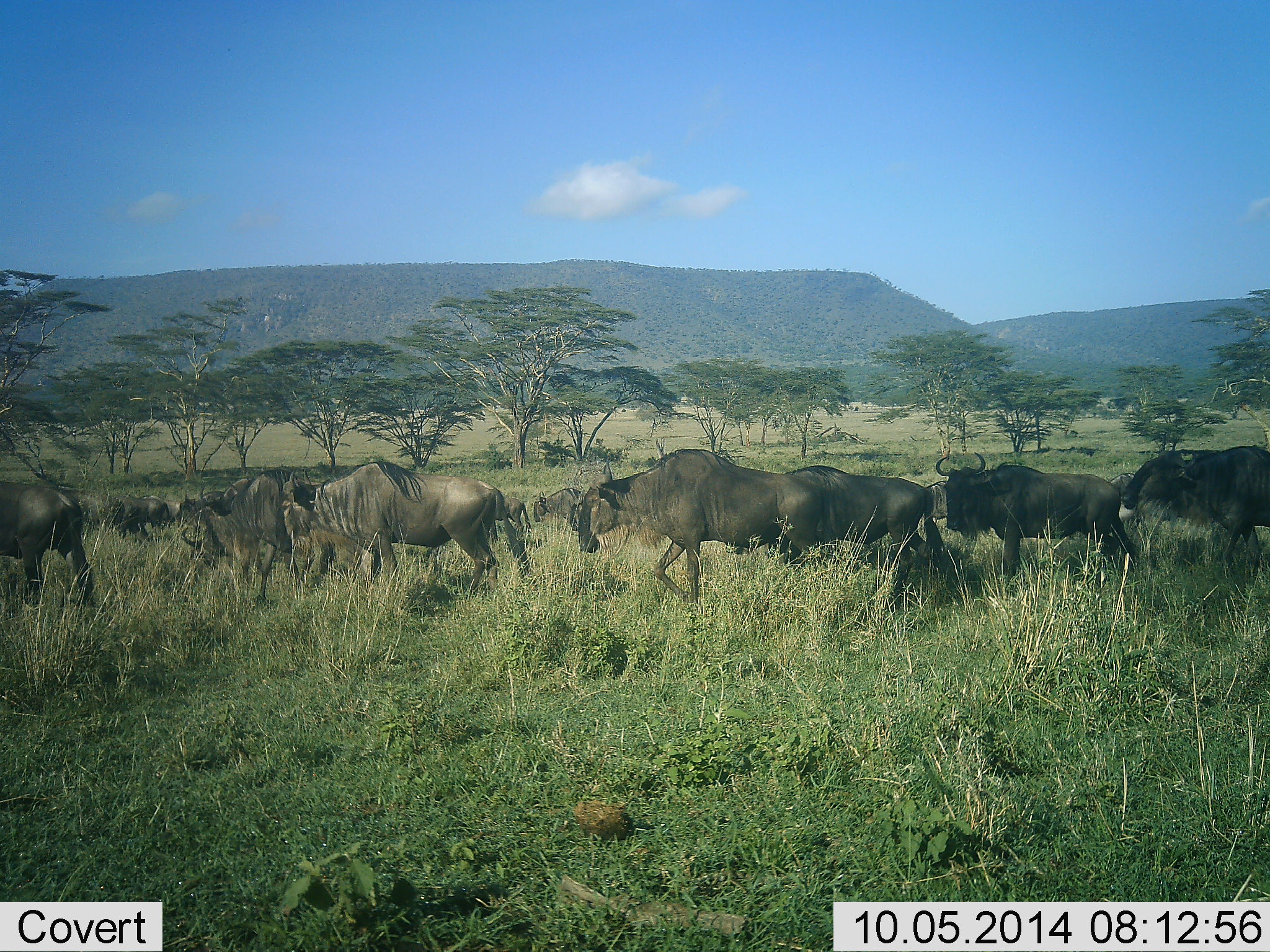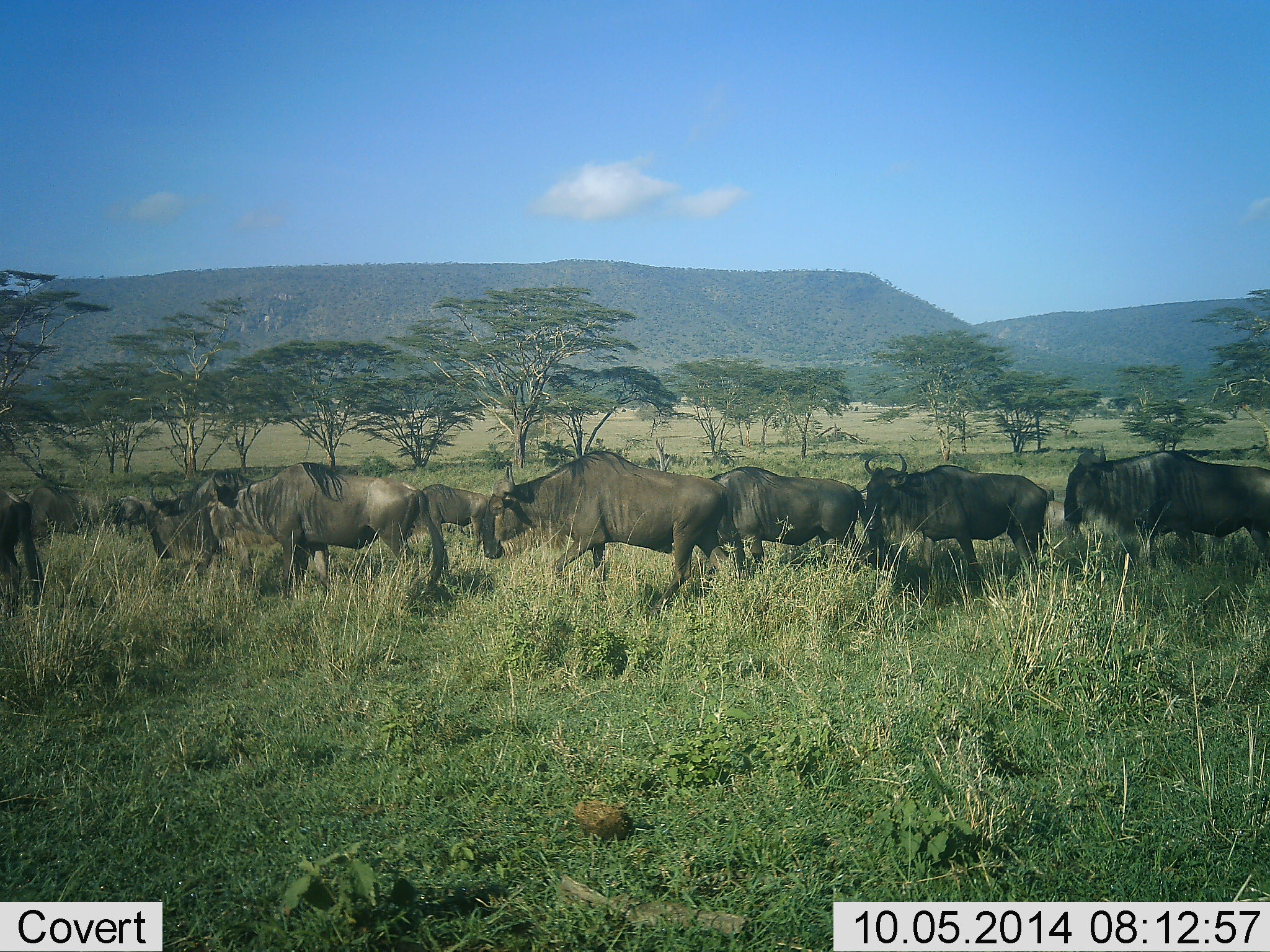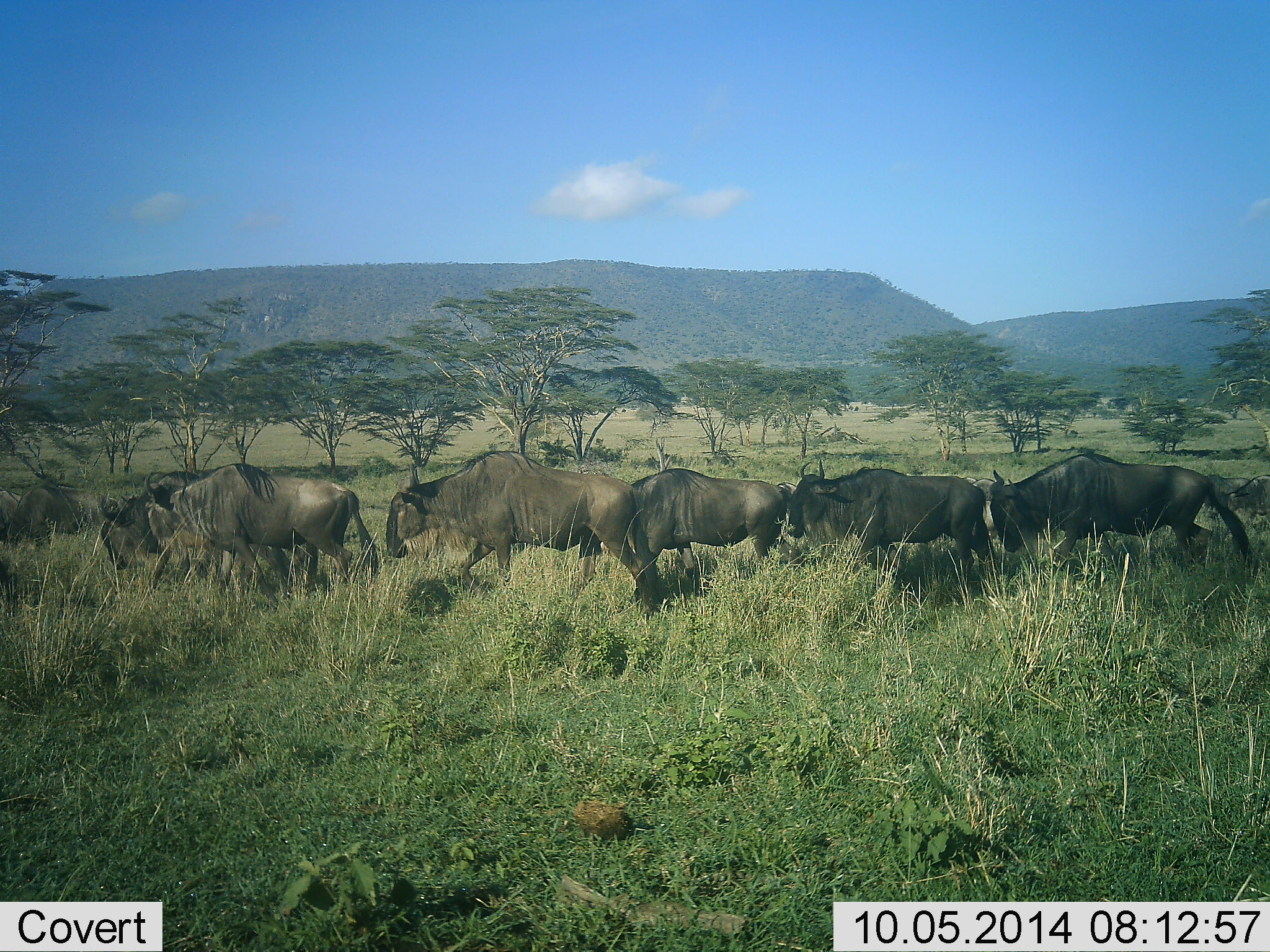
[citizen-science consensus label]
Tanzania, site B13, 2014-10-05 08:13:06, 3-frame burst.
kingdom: Animalia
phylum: Chordata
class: Mammalia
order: Artiodactyla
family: Bovidae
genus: Connochaetes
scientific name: Connochaetes taurinus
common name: blue wildebeest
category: wildebeest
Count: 11-50.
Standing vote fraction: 0%.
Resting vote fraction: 0%.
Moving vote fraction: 100%.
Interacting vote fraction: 0%.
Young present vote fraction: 0%.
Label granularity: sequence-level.